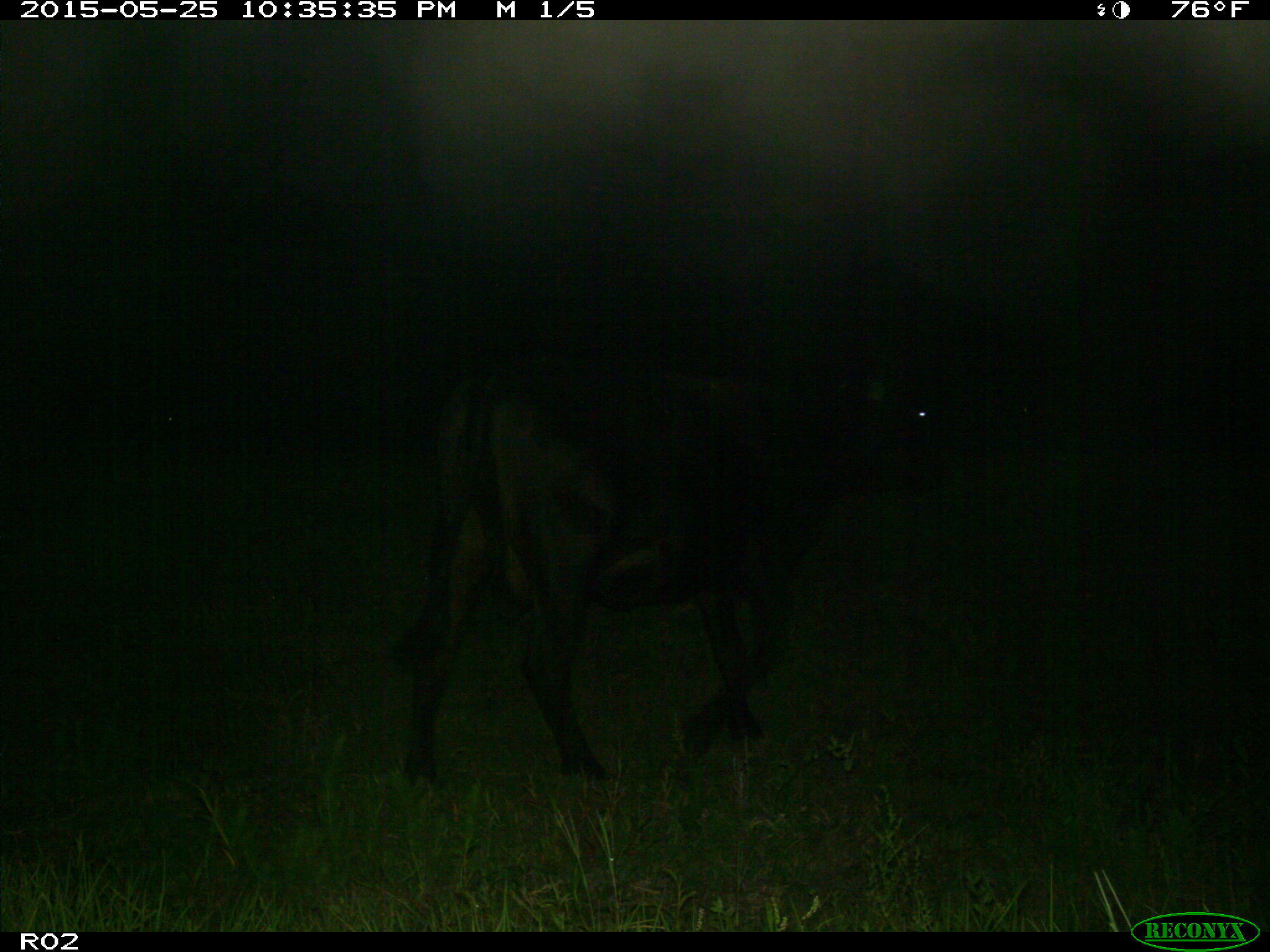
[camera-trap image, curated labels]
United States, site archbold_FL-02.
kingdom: Animalia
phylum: Chordata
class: Mammalia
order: Artiodactyla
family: Bovidae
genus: Bos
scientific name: Bos taurus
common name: domestic cow